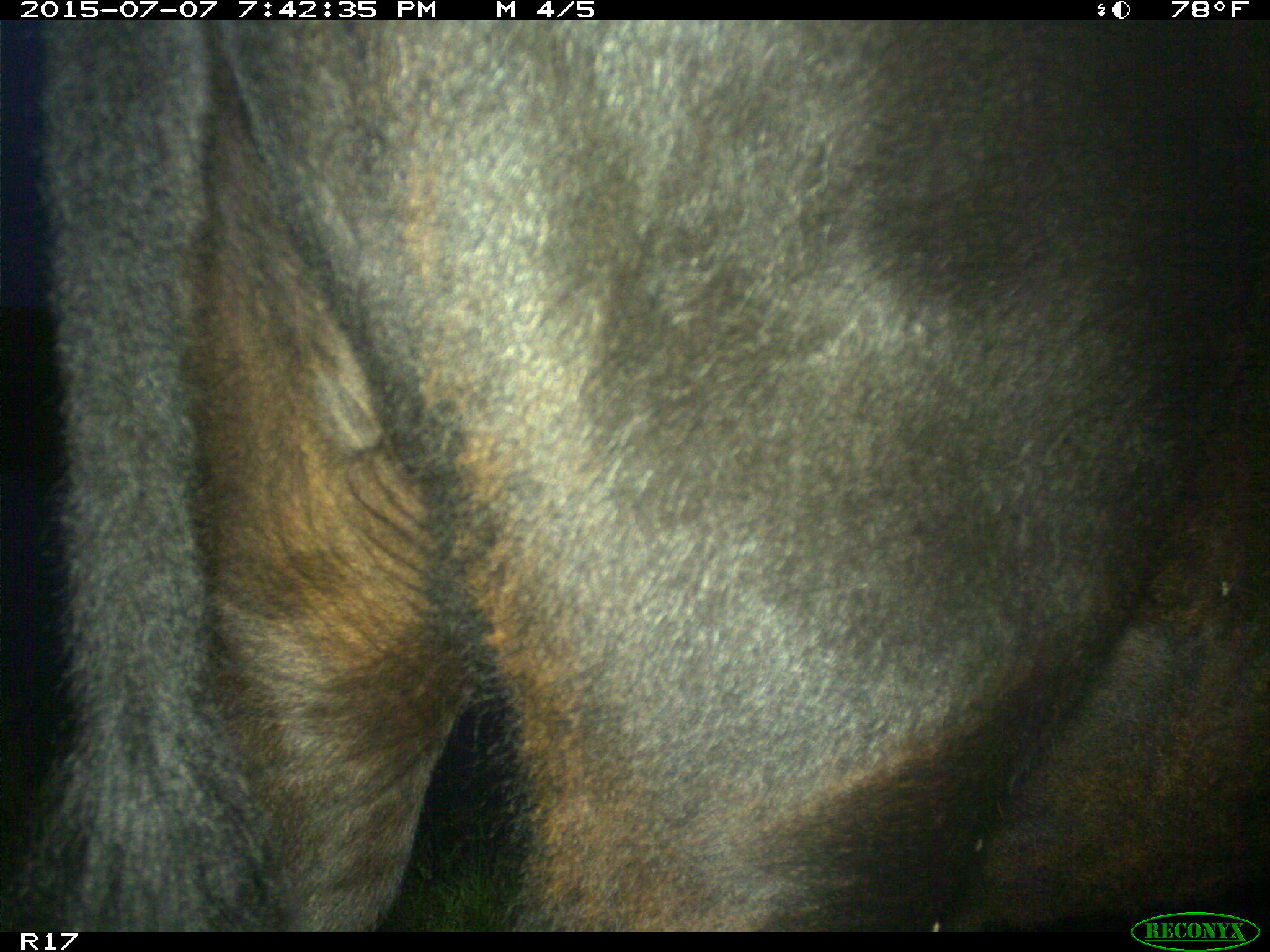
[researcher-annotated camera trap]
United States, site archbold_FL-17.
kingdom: Animalia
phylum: Chordata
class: Mammalia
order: Artiodactyla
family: Bovidae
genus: Bos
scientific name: Bos taurus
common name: domestic cow